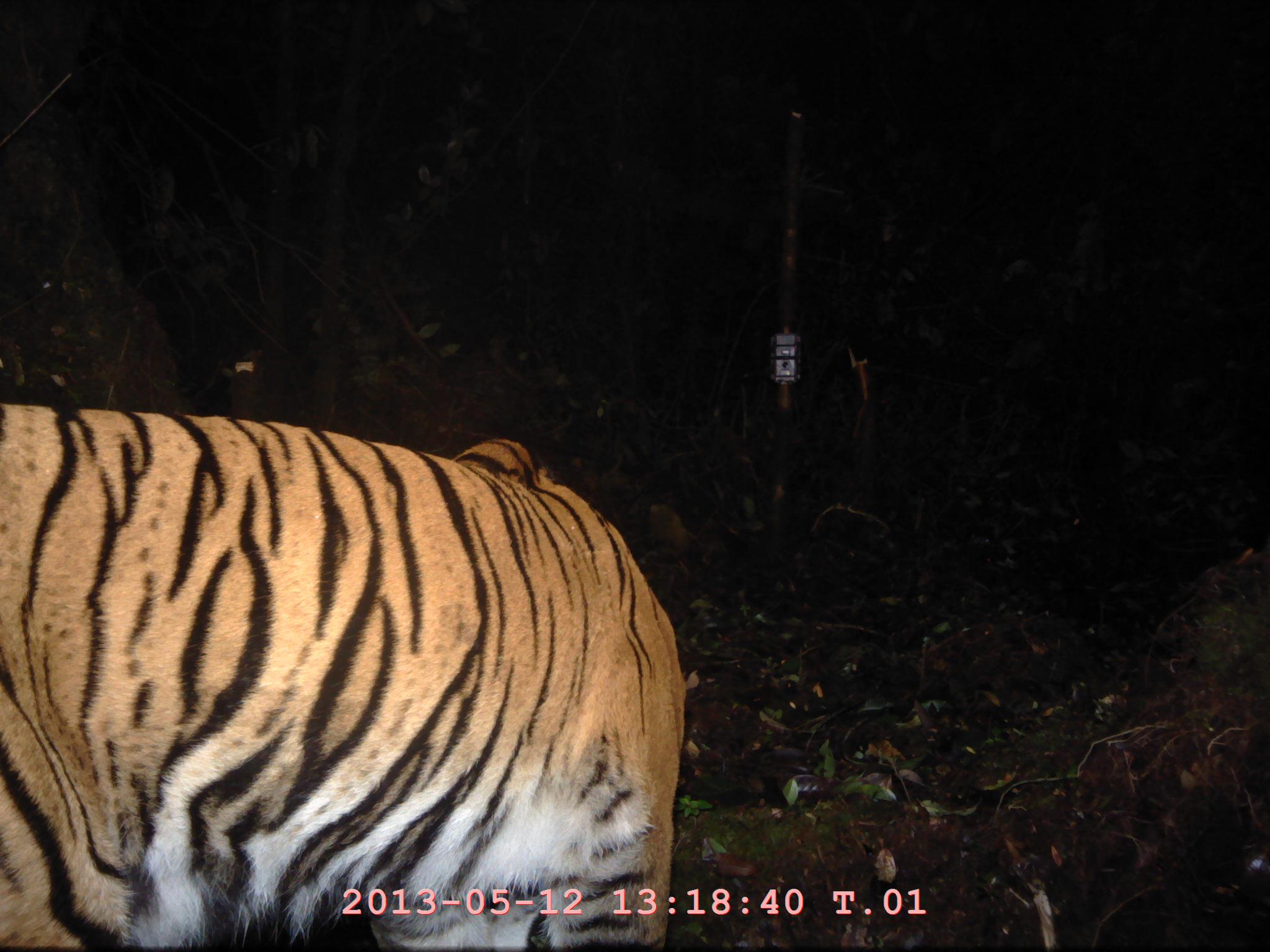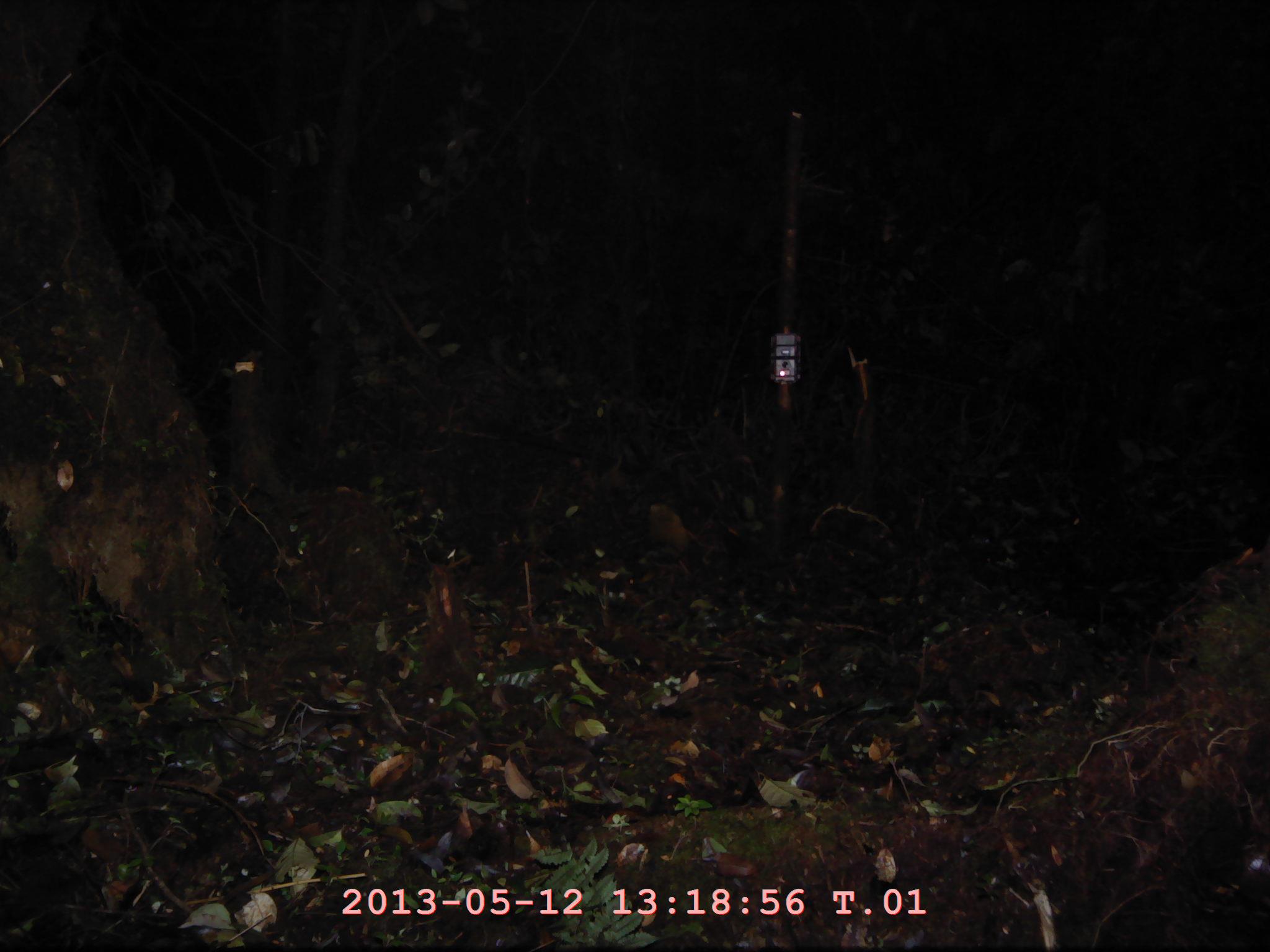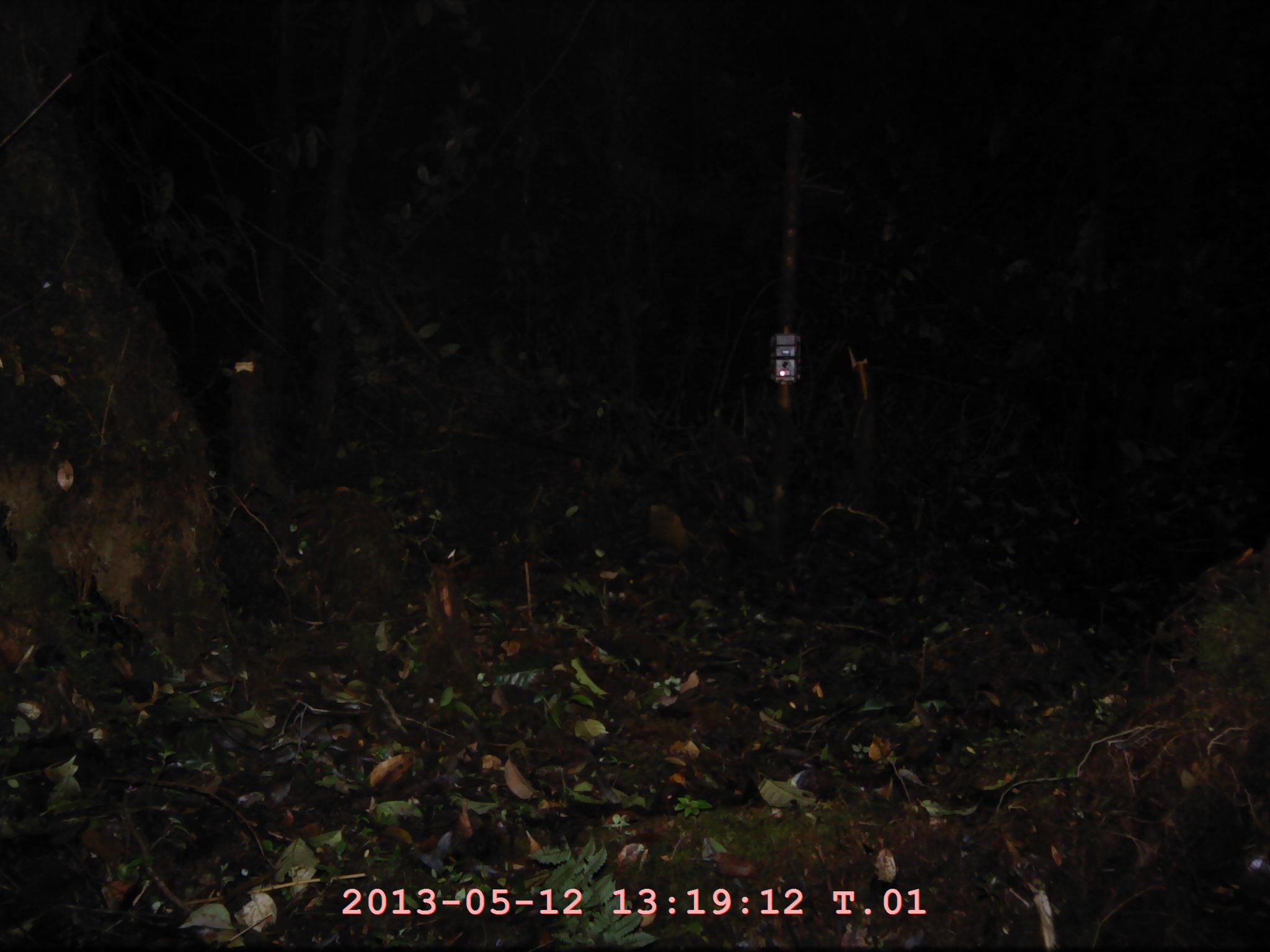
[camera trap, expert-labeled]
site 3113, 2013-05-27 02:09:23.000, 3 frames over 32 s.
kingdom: Animalia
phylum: Chordata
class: Mammalia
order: Carnivora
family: Felidae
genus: Panthera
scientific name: Panthera tigris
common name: tiger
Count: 1.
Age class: adult.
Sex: female.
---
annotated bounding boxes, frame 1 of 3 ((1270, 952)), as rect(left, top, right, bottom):
panthera tigris: rect(0, 400, 684, 948)